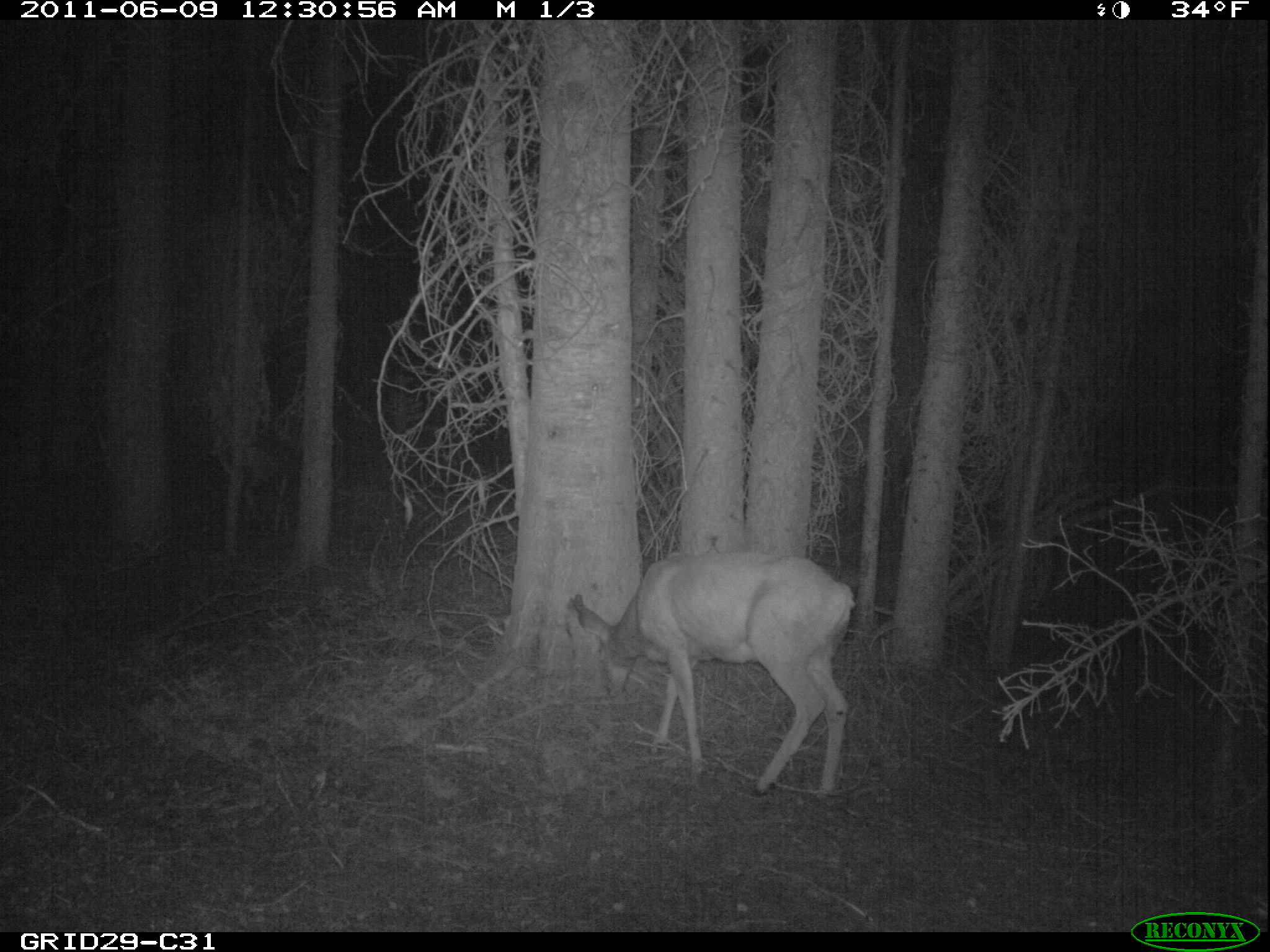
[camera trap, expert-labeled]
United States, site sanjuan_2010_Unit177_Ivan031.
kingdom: Animalia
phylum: Chordata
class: Mammalia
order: Artiodactyla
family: Cervidae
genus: Odocoileus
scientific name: Odocoileus hemionus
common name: mule deer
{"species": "Odocoileus hemionus (mule deer)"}